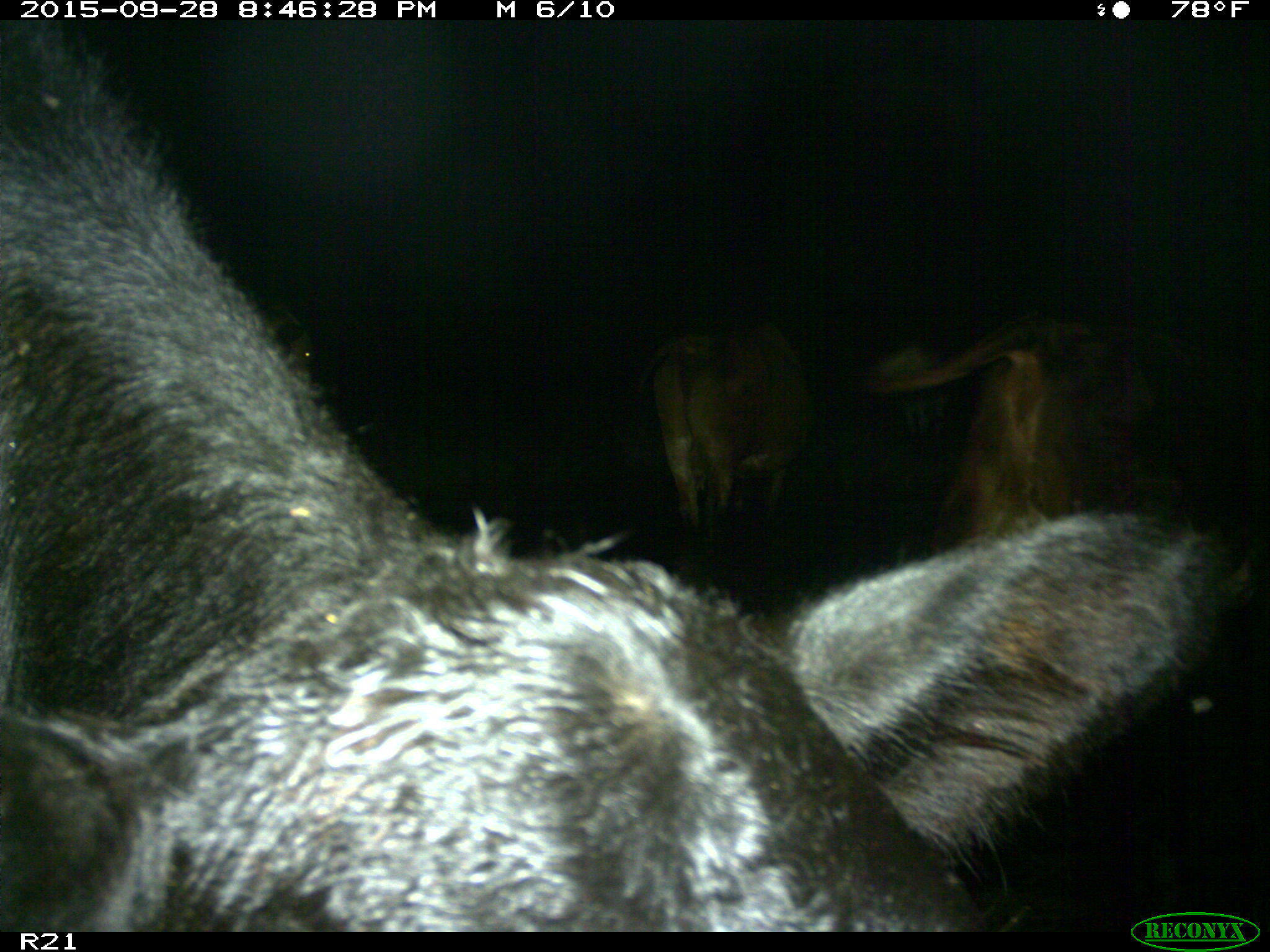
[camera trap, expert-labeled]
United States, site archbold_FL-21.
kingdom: Animalia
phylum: Chordata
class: Mammalia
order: Artiodactyla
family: Bovidae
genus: Bos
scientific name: Bos taurus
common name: domestic cow